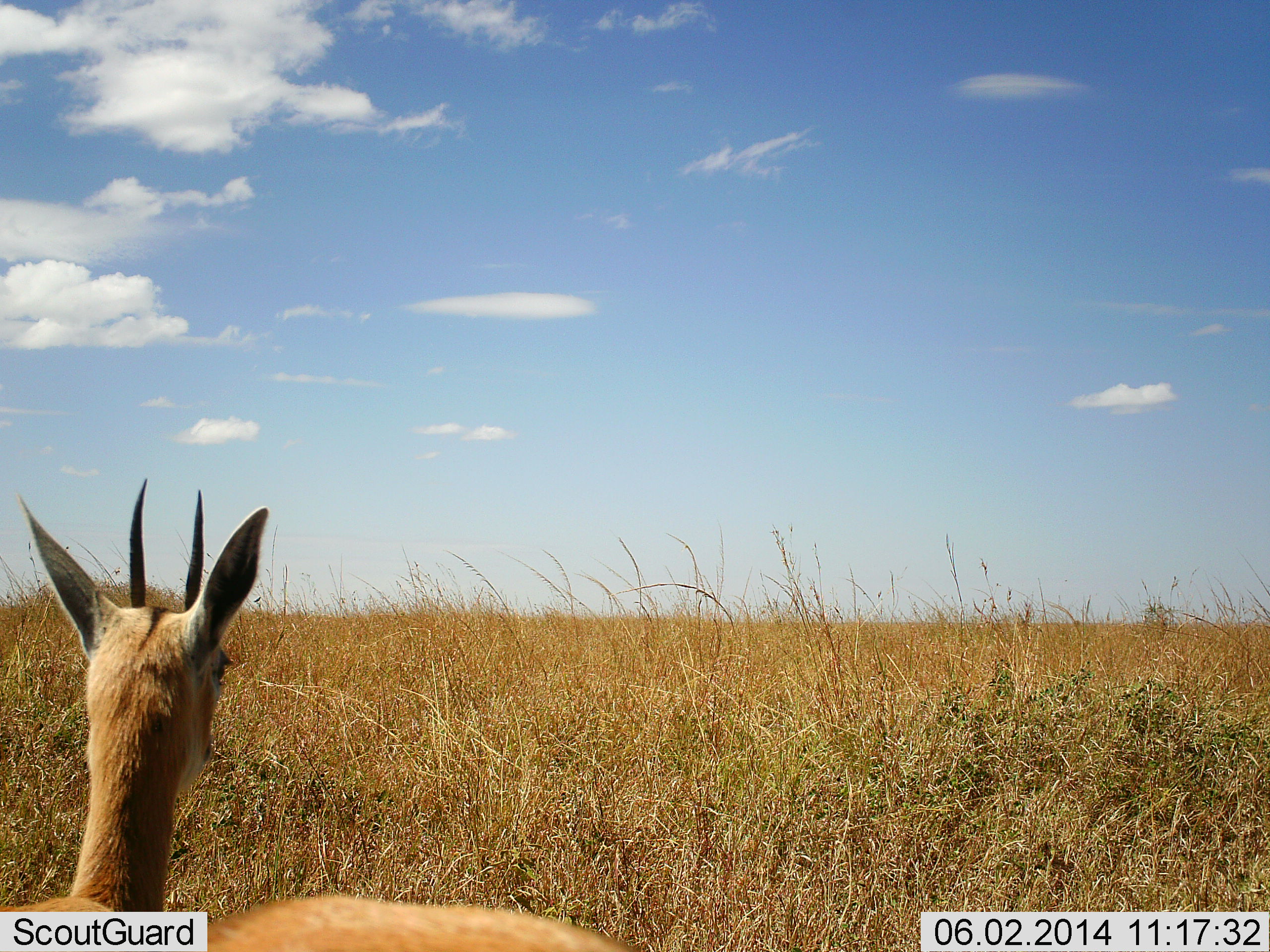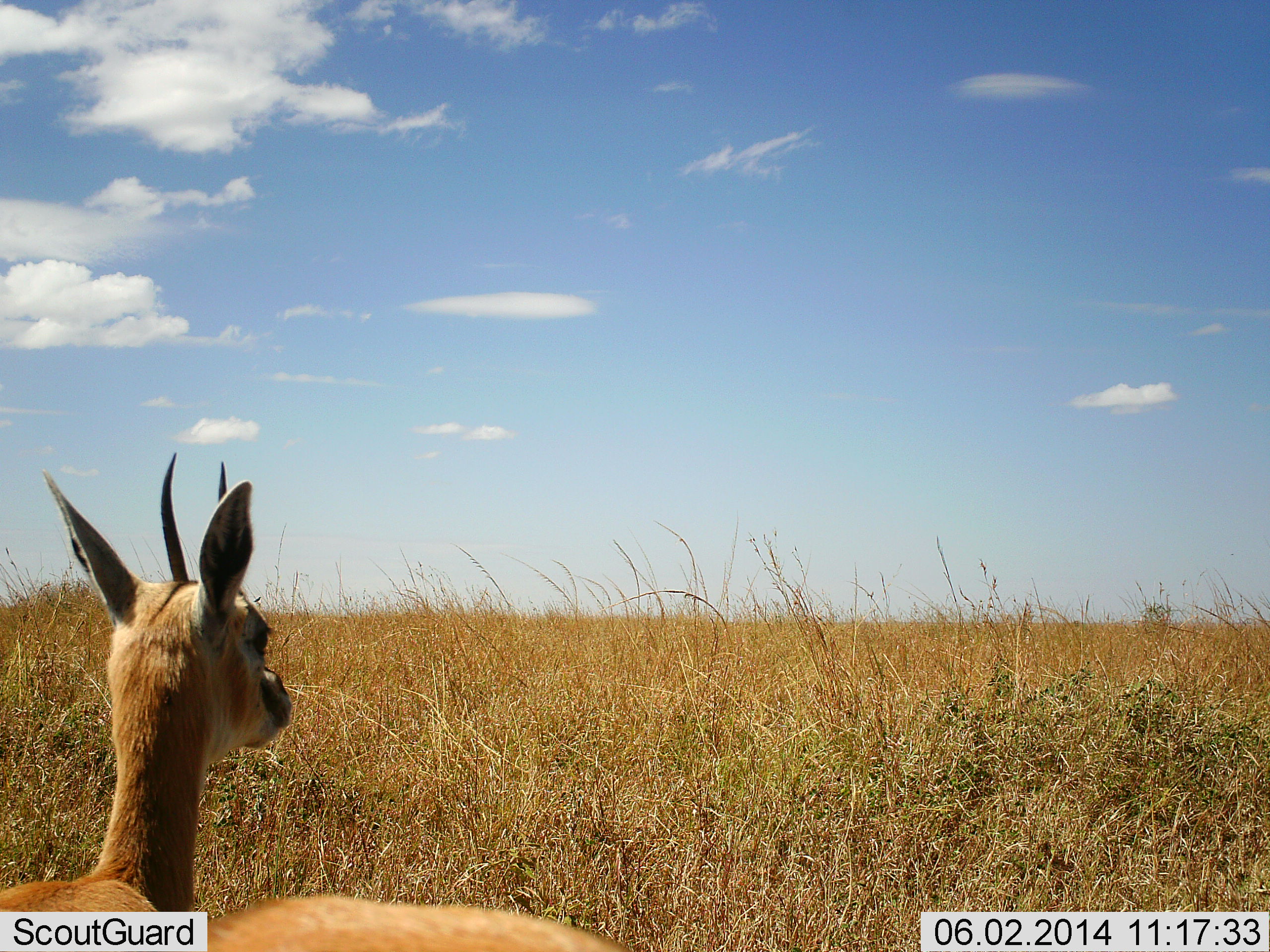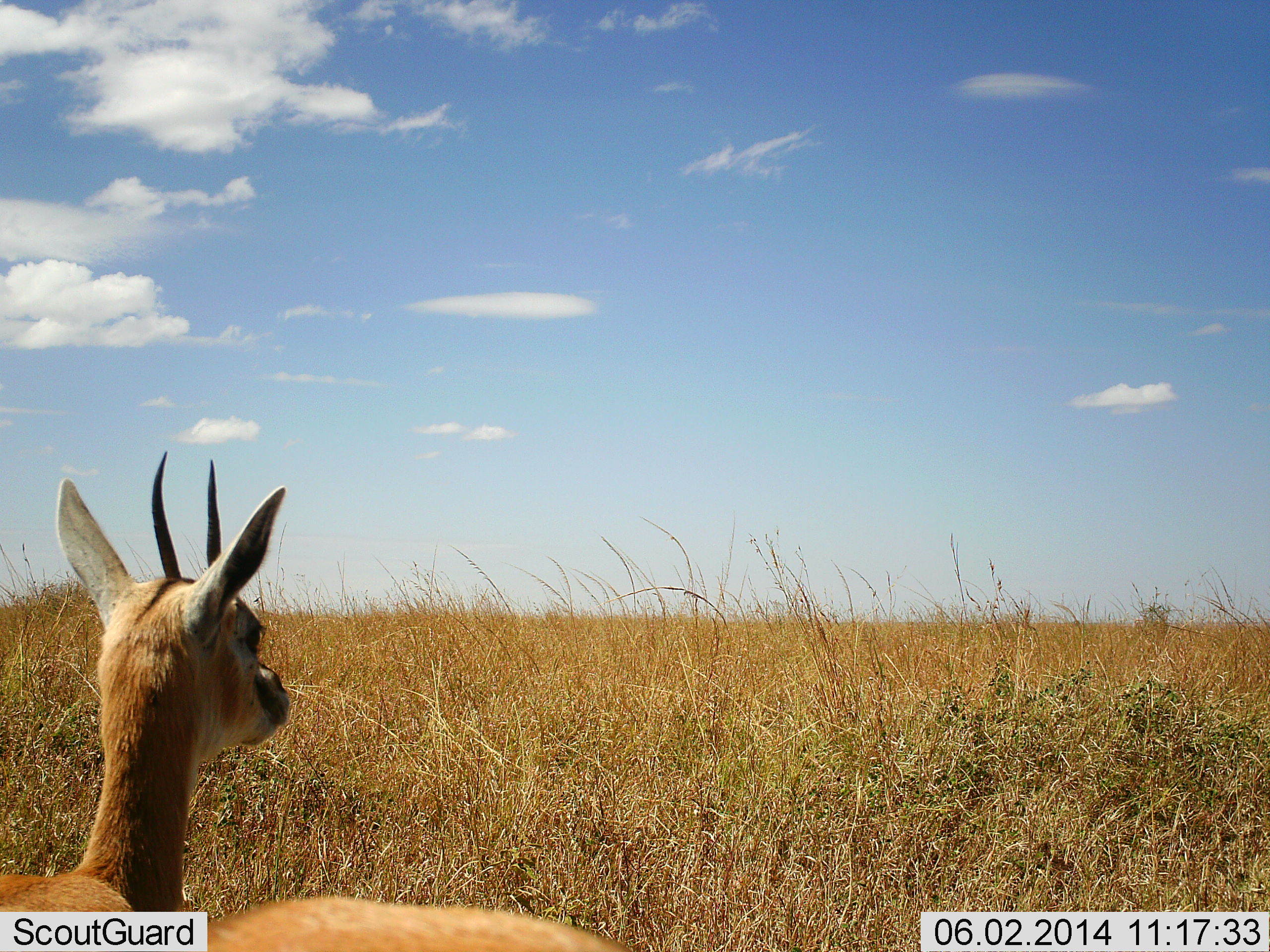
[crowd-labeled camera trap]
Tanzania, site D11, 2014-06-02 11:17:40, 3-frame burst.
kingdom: Animalia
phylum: Chordata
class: Mammalia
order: Artiodactyla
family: Bovidae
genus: Eudorcas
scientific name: Eudorcas thomsonii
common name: thomson's gazelle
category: gazellethomsons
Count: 1.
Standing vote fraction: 90%.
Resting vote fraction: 10%.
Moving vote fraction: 0%.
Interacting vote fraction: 0%.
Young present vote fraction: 0%.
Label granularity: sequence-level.